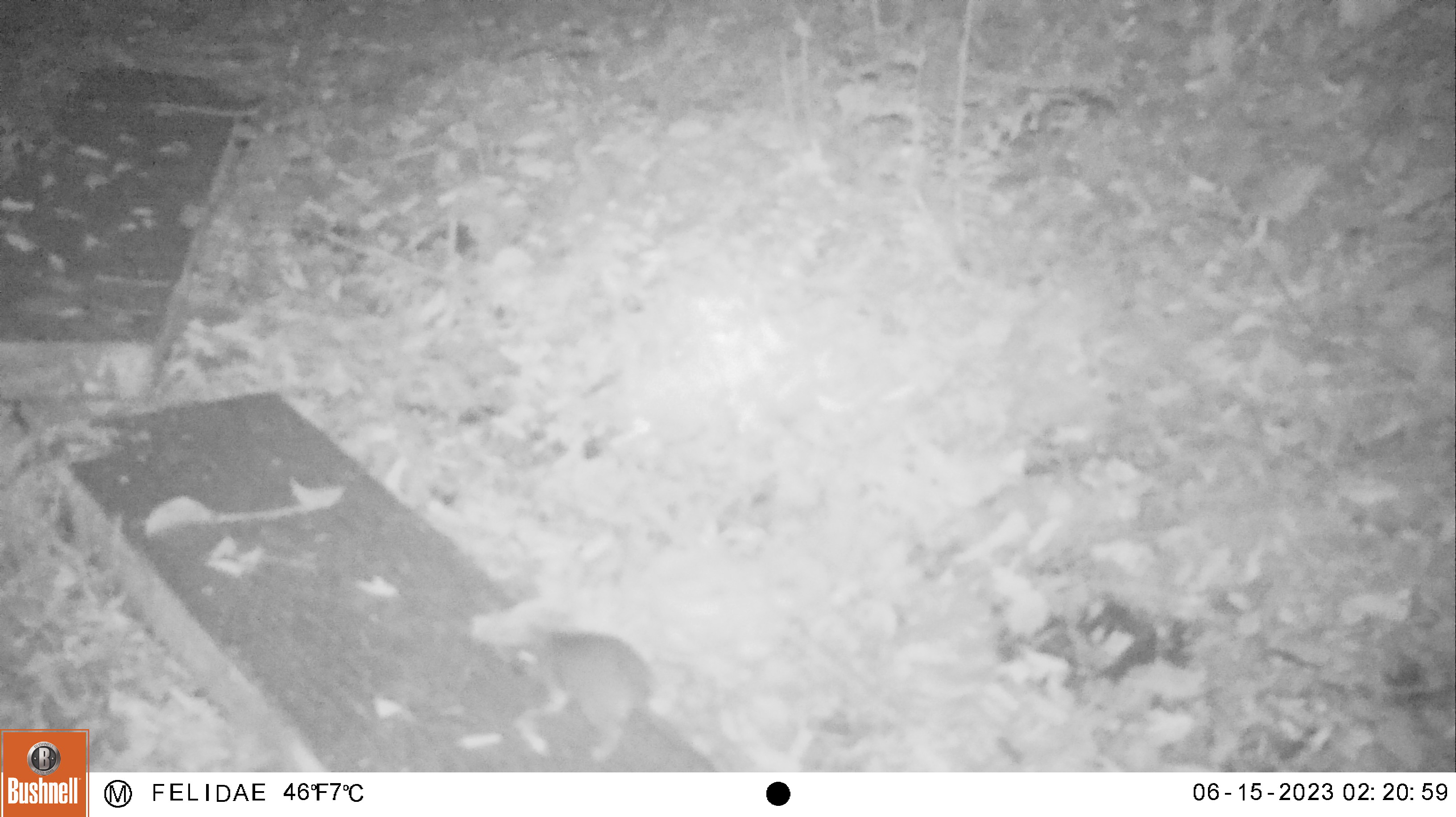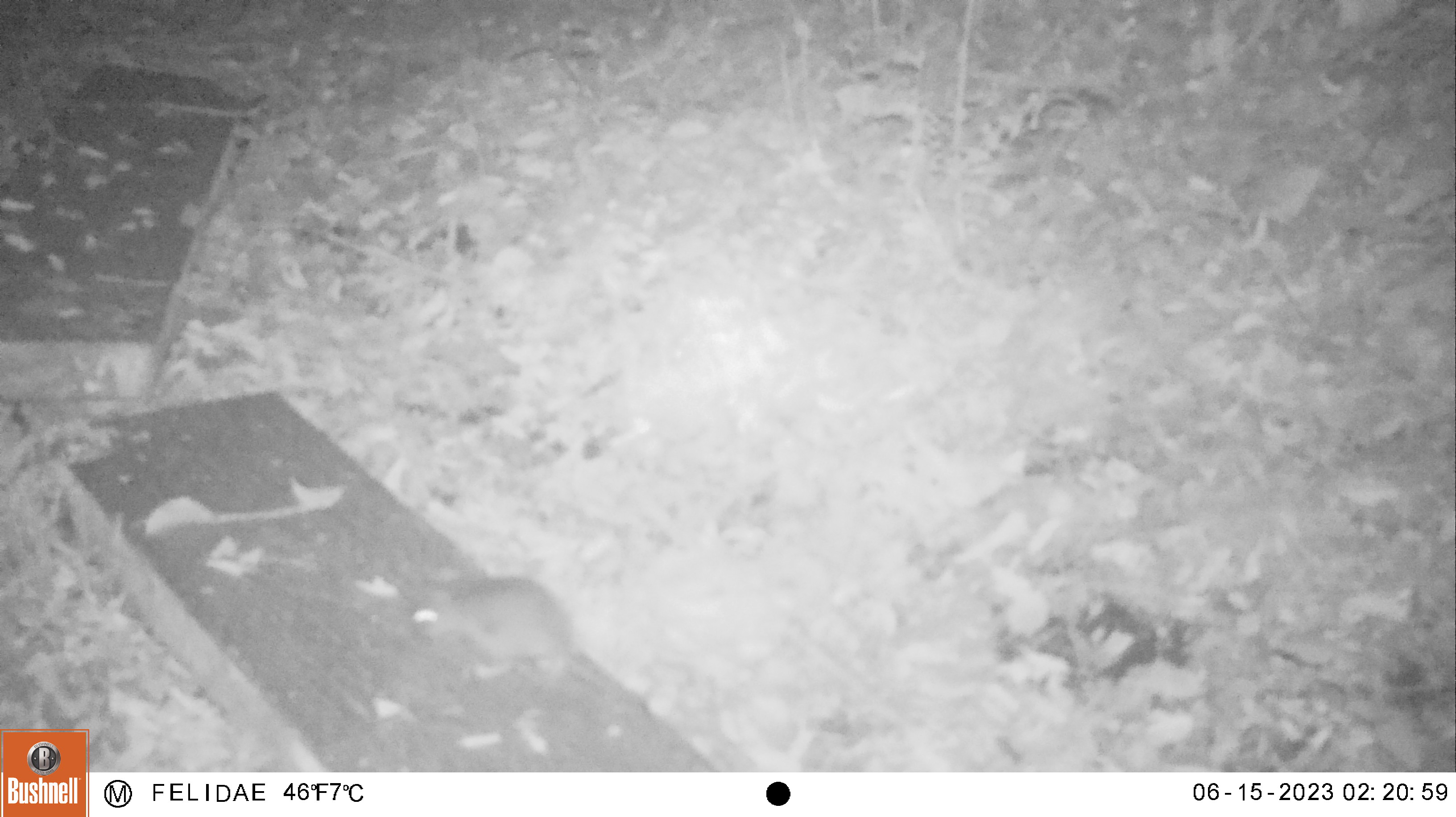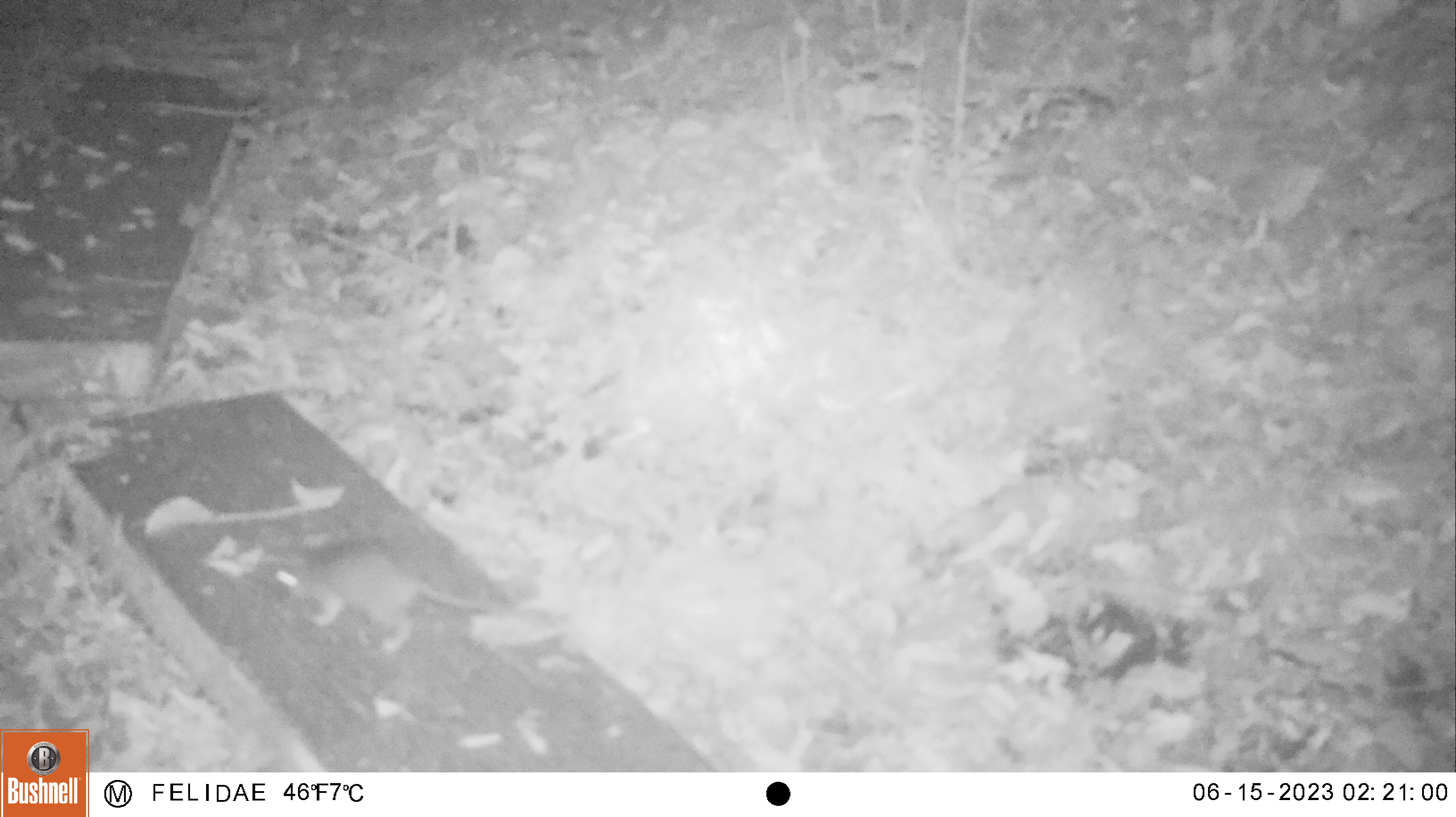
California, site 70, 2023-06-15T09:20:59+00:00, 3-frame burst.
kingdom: Animalia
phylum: Chordata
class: Mammalia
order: Rodentia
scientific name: Rodentia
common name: mouse or rat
Mouse or rat (Rodentia).